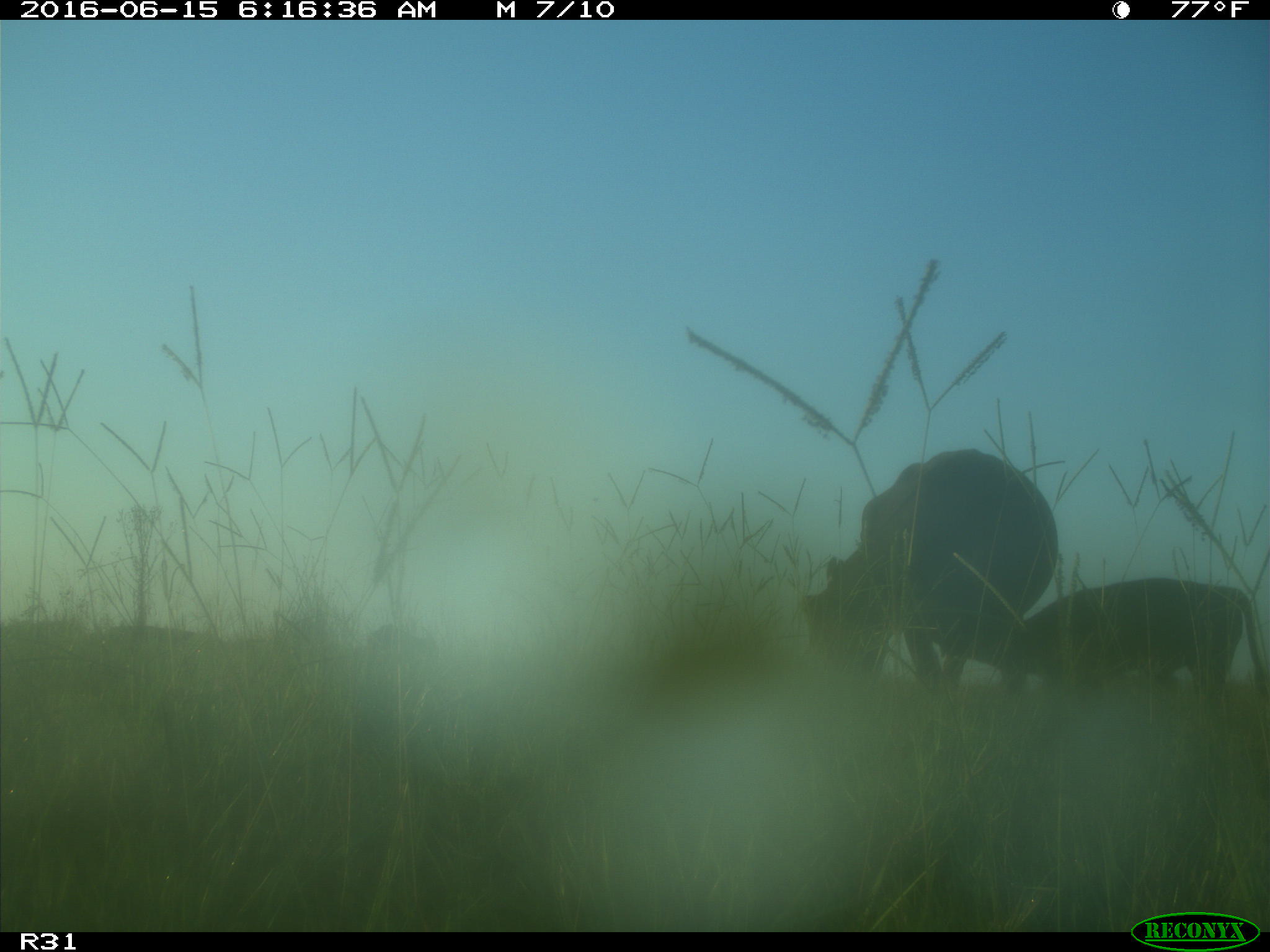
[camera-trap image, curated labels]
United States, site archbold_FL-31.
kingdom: Animalia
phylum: Chordata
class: Mammalia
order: Artiodactyla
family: Bovidae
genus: Bos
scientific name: Bos taurus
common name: domestic cow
Bos taurus (domestic cow).